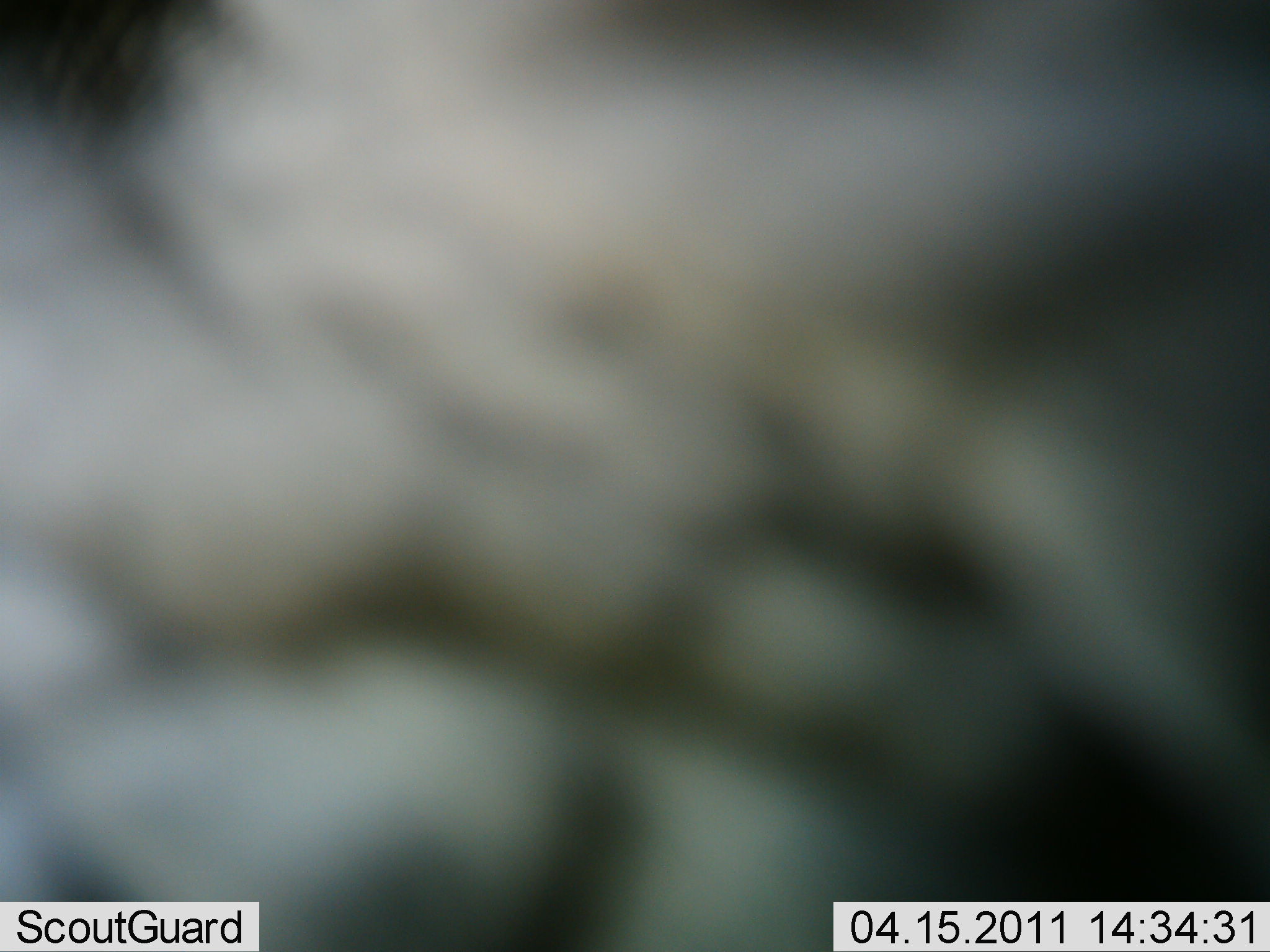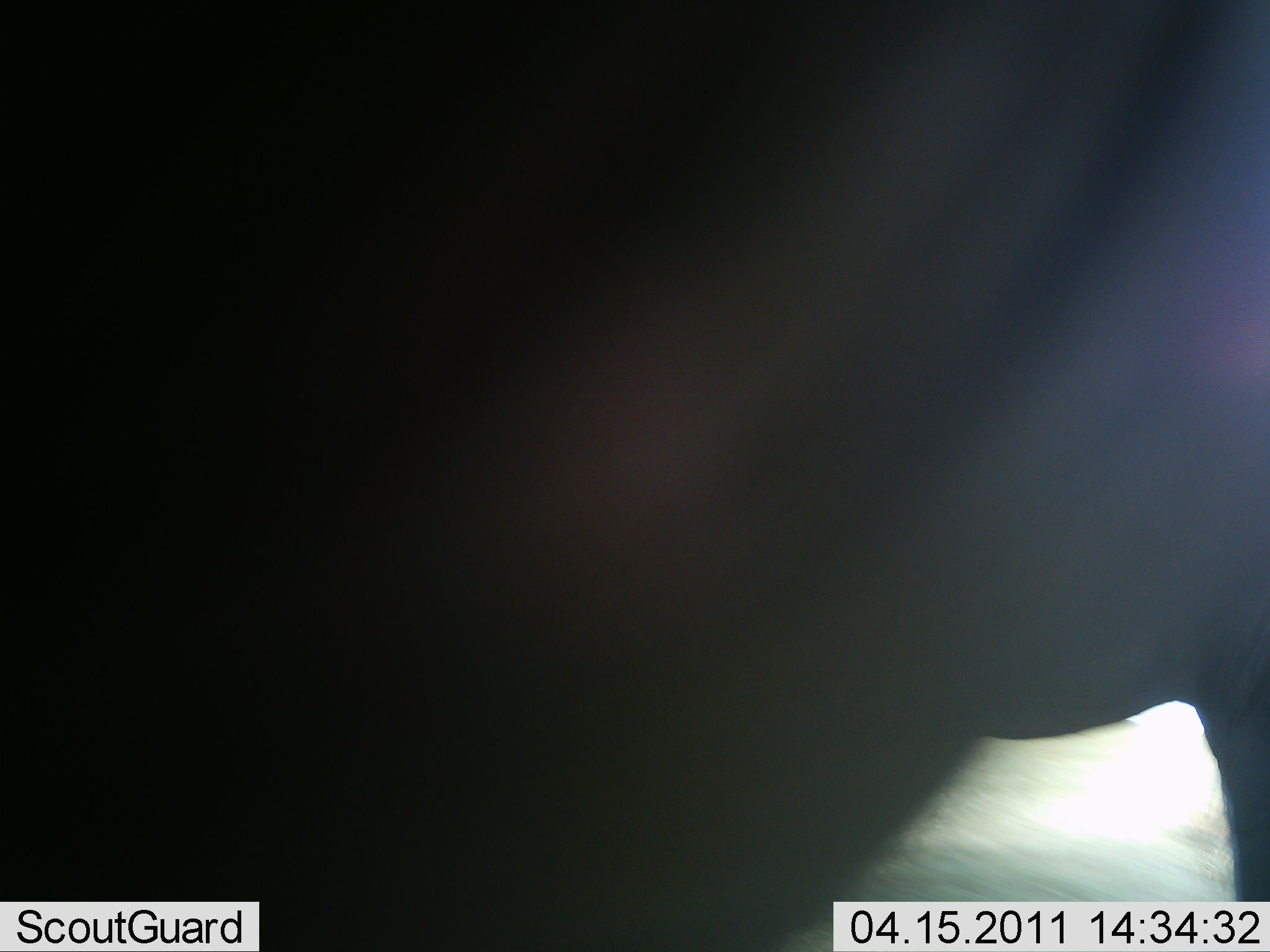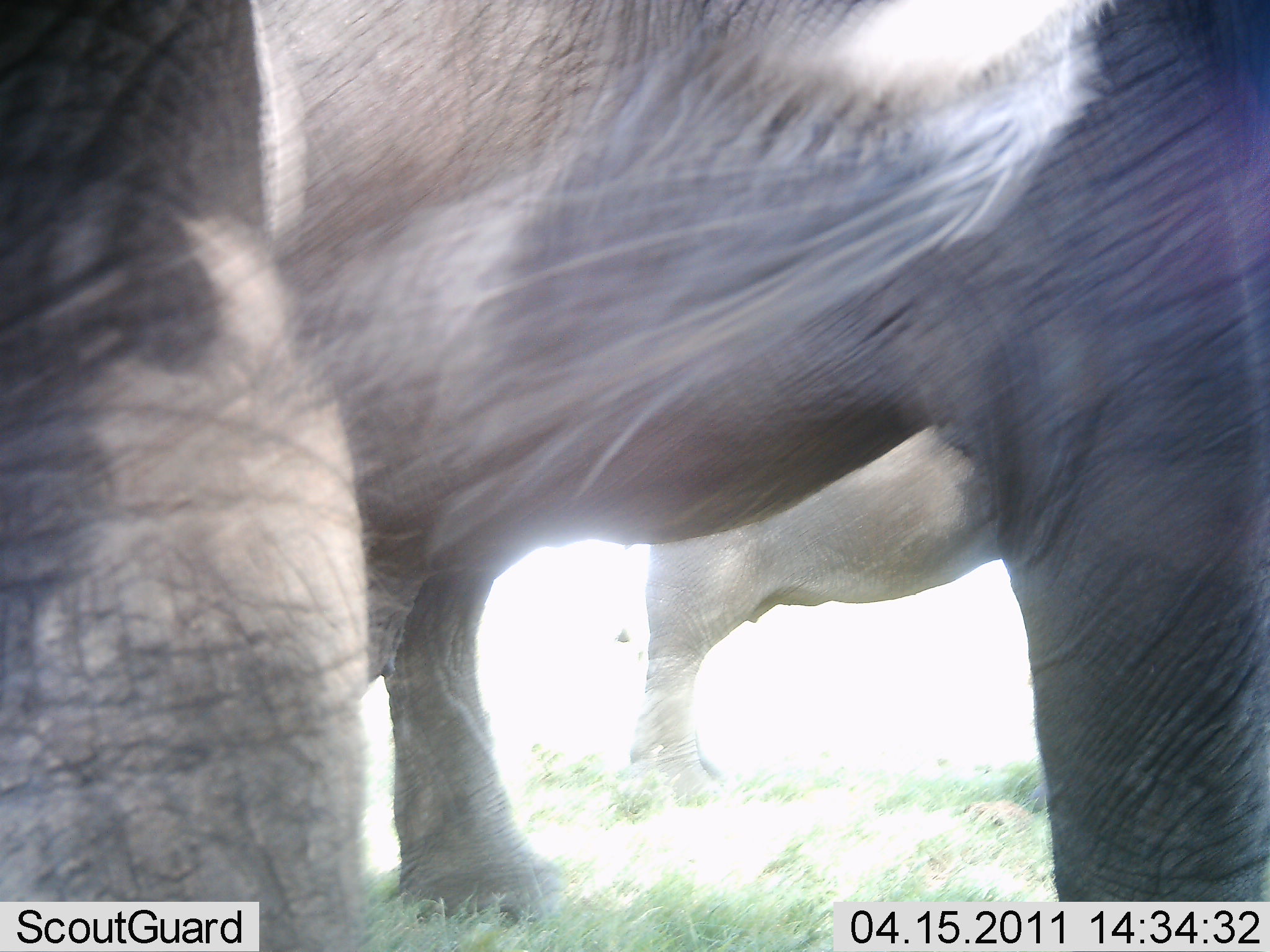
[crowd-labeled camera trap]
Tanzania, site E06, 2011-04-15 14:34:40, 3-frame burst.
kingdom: Animalia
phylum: Chordata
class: Mammalia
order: Proboscidea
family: Elephantidae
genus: Loxodonta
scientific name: Loxodonta africana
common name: african bush elephant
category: elephant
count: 2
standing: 60%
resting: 0%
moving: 50%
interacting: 10%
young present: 0%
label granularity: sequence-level